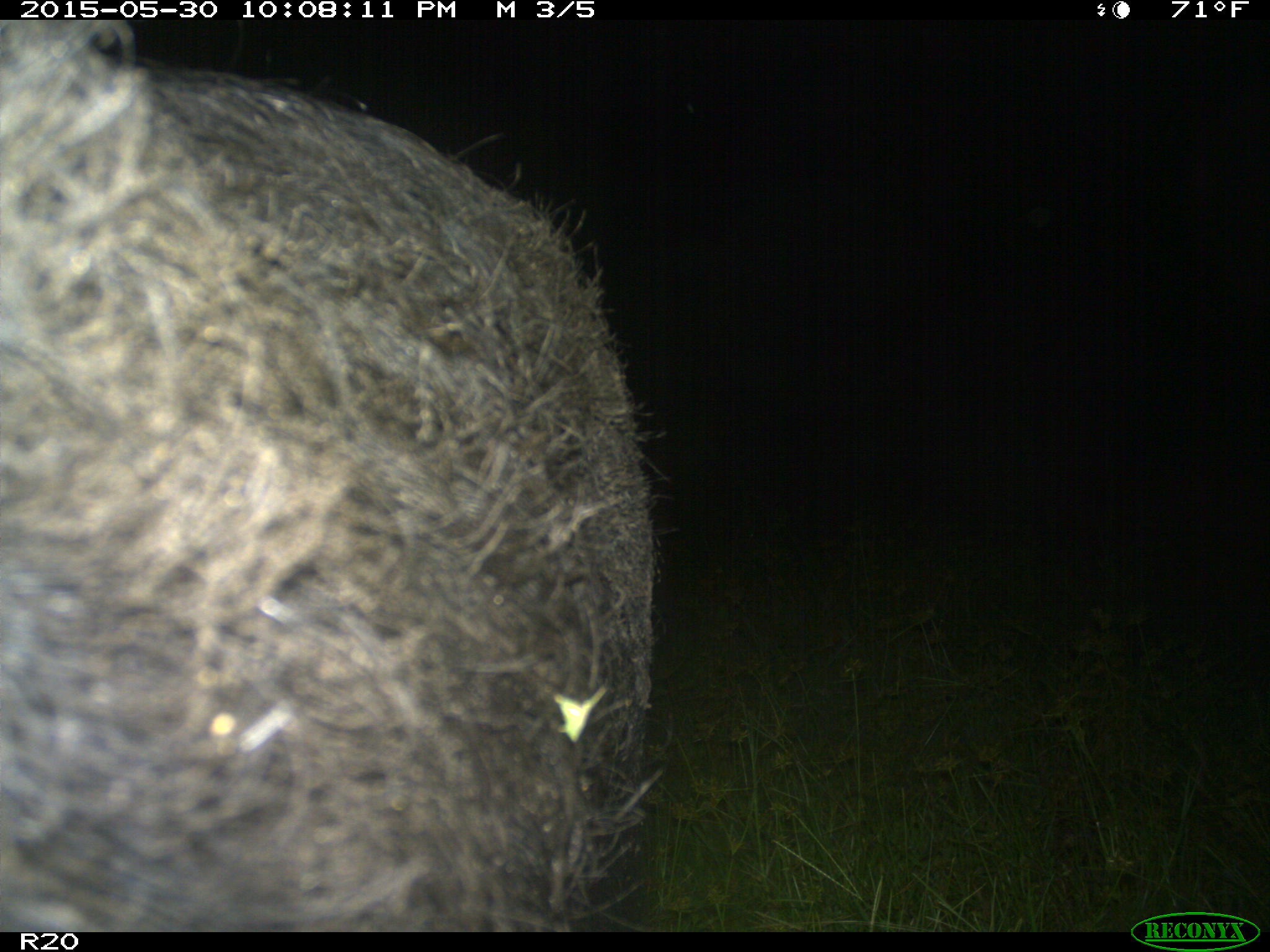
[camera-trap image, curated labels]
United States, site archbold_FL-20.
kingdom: Animalia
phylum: Chordata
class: Mammalia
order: Artiodactyla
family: Suidae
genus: Sus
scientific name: Sus scrofa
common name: wild boar